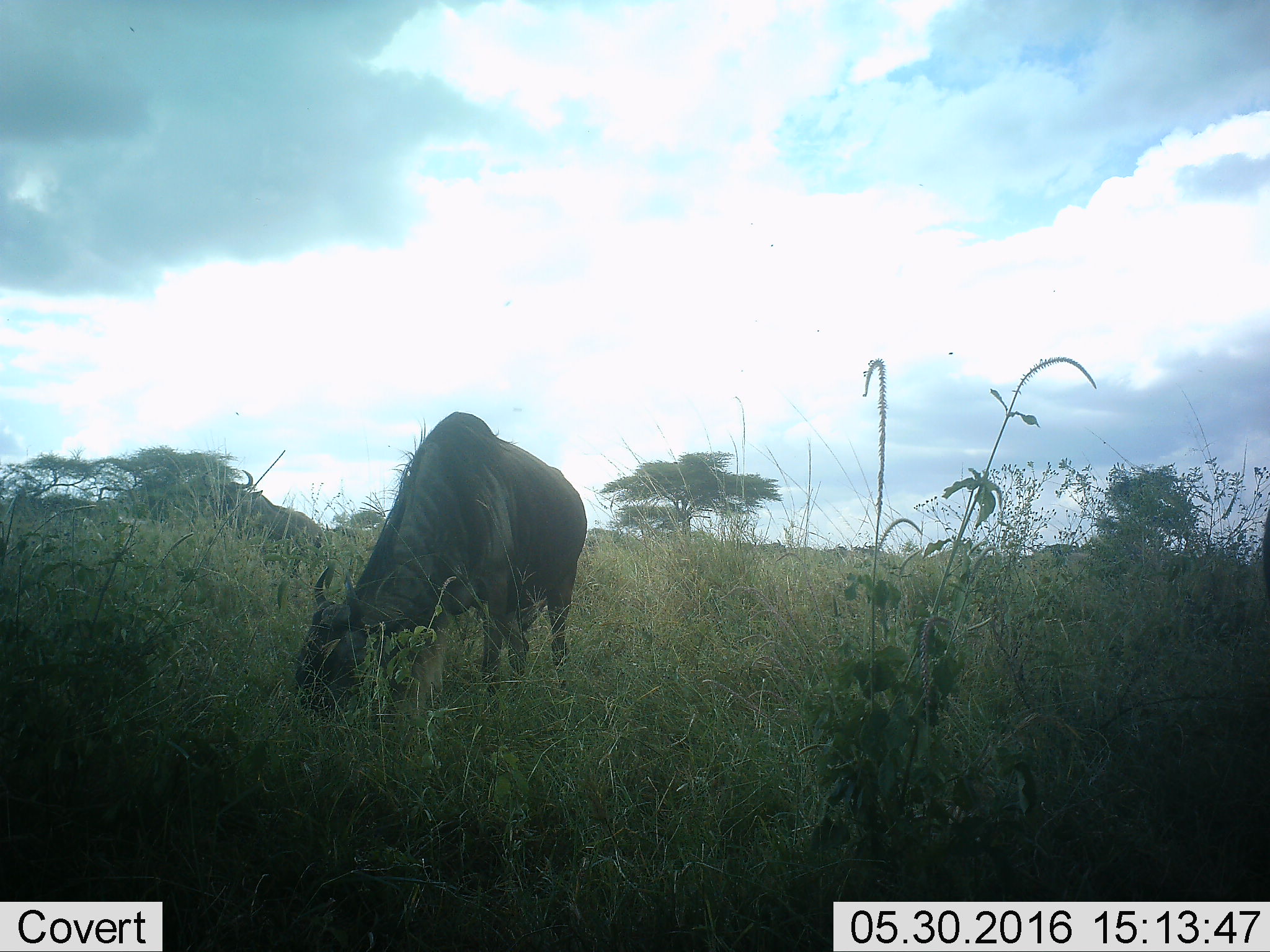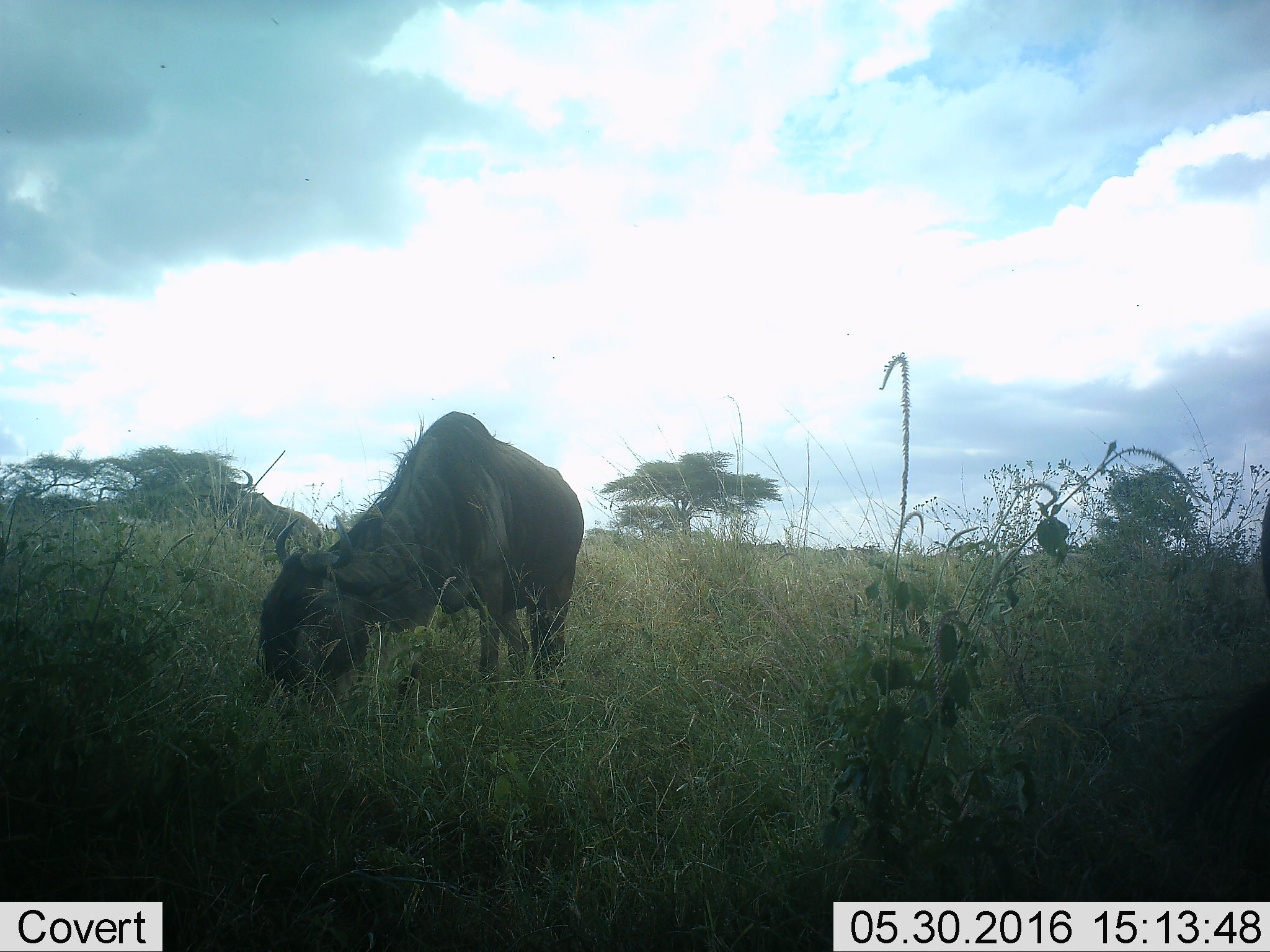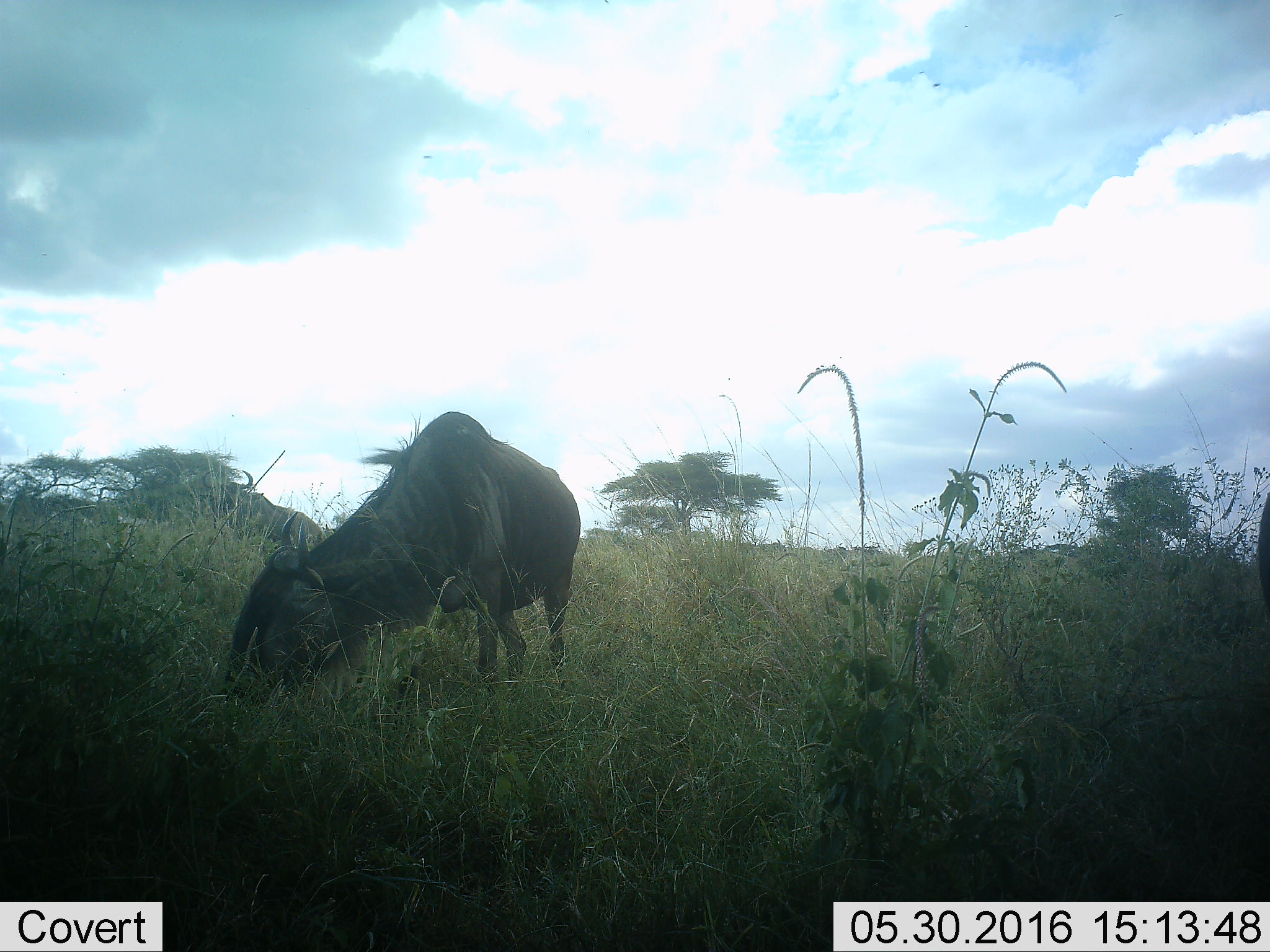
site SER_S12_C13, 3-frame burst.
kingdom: Animalia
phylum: Chordata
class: Mammalia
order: Artiodactyla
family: Bovidae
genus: Connochaetes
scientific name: Connochaetes taurinus taurinus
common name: blue wildebeest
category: wildebeestblue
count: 1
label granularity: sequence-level